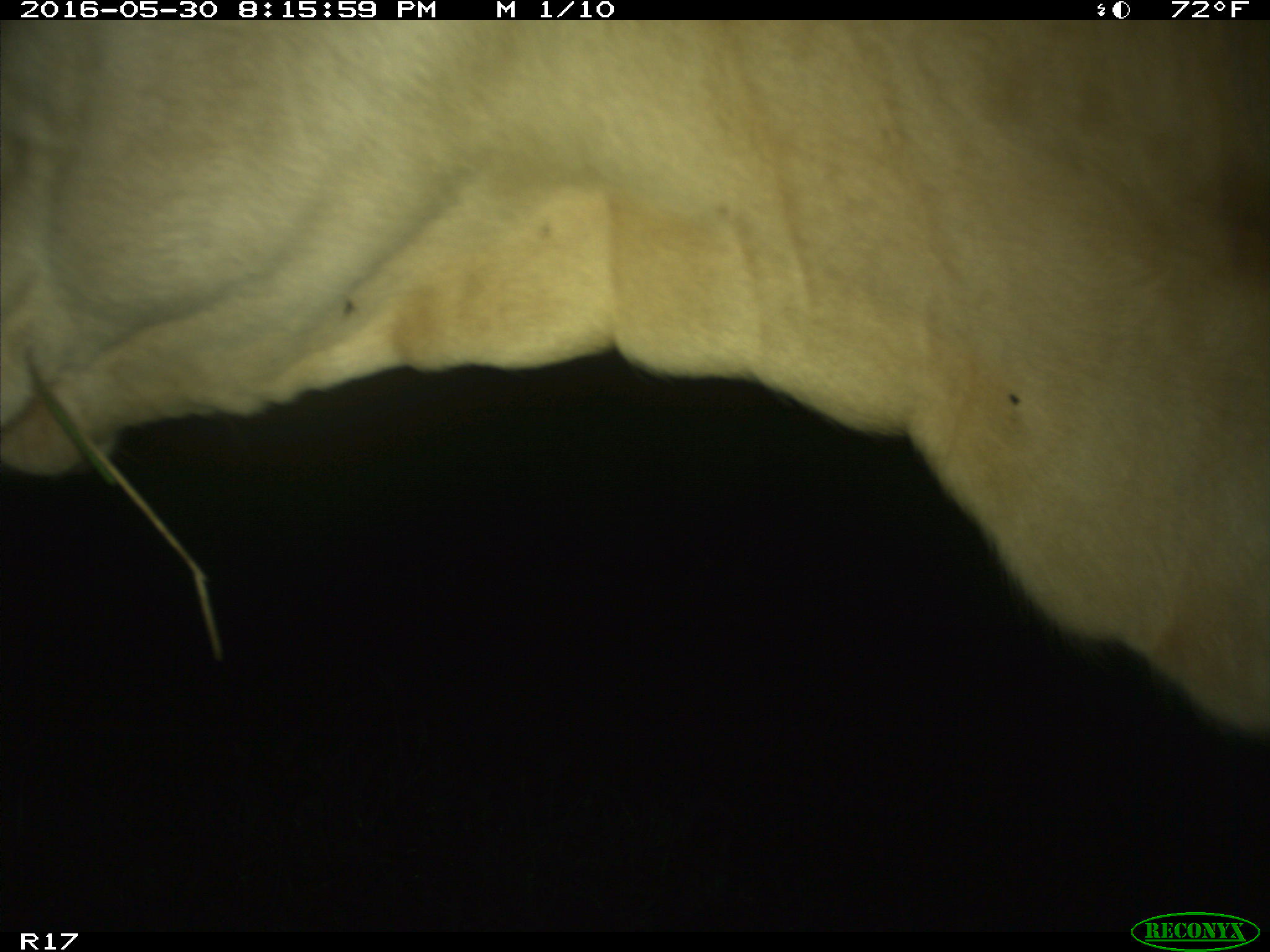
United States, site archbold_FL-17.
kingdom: Animalia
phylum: Chordata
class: Mammalia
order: Artiodactyla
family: Bovidae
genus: Bos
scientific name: Bos taurus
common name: domestic cow